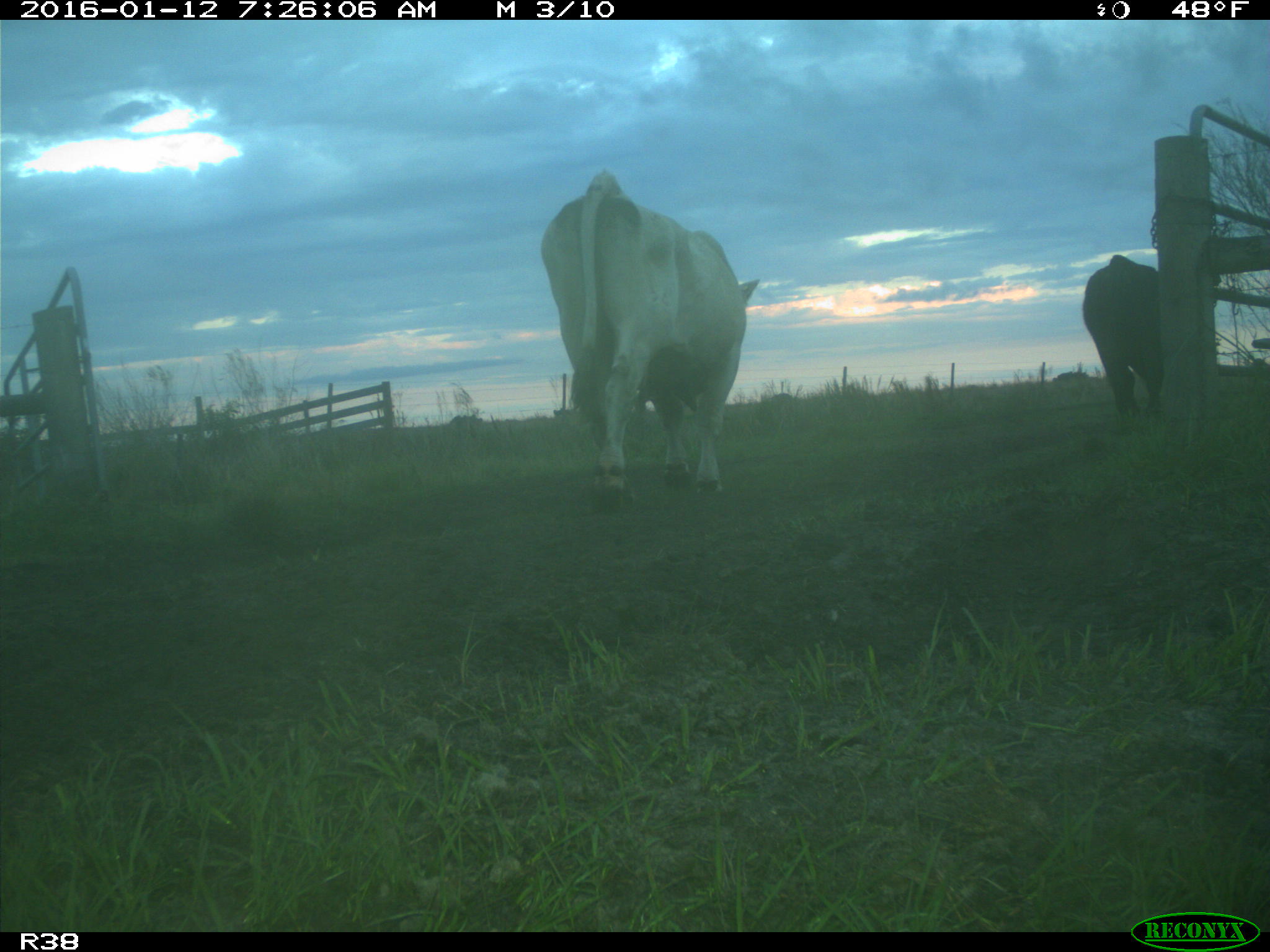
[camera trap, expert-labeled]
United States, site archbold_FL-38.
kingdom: Animalia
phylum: Chordata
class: Mammalia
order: Artiodactyla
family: Bovidae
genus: Bos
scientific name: Bos taurus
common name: domestic cow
Bos taurus (domestic cow).